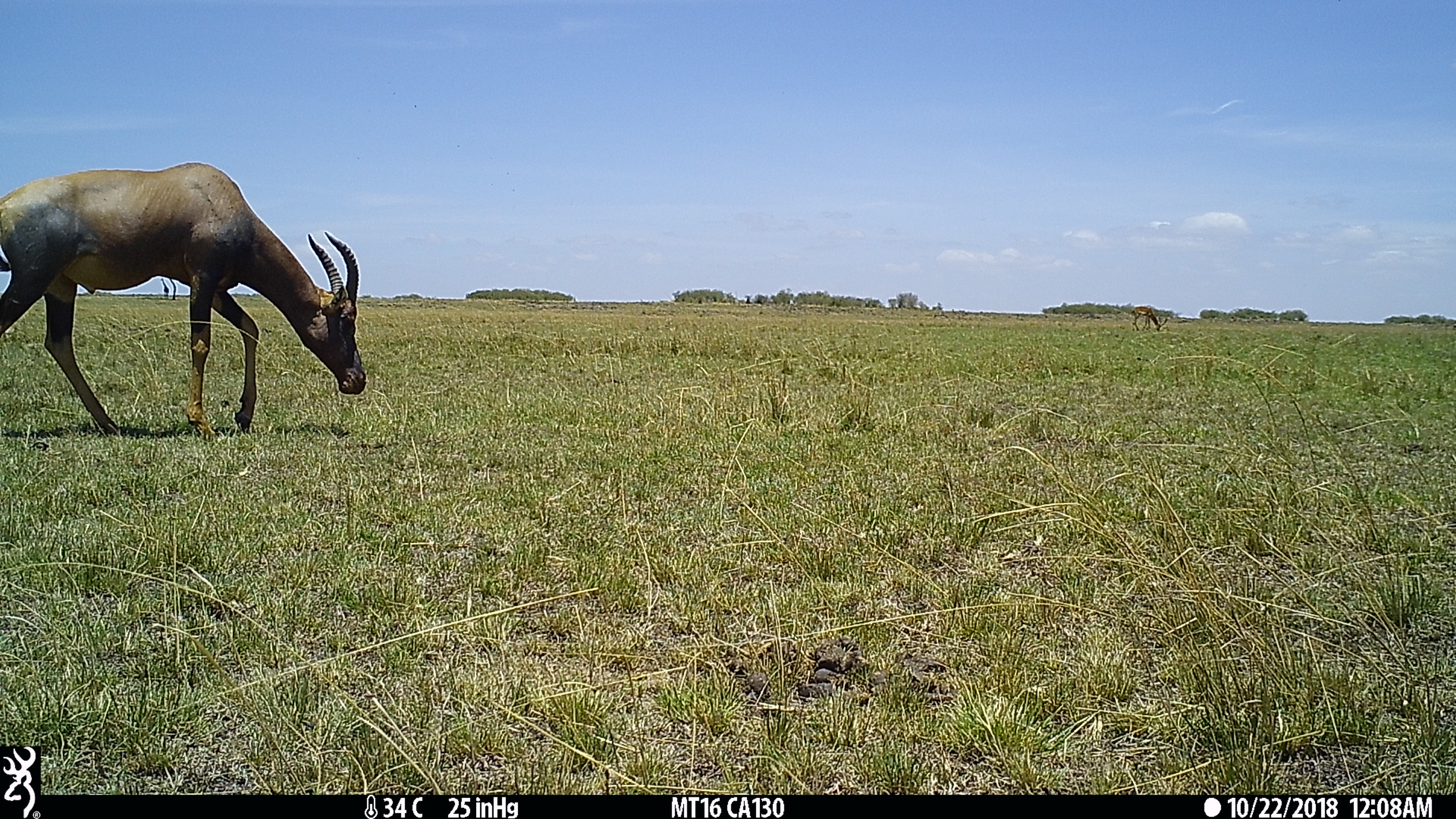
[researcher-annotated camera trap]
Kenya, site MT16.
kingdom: Animalia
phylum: Chordata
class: Mammalia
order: Artiodactyla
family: Bovidae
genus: Damaliscus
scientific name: Damaliscus lunatus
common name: topi